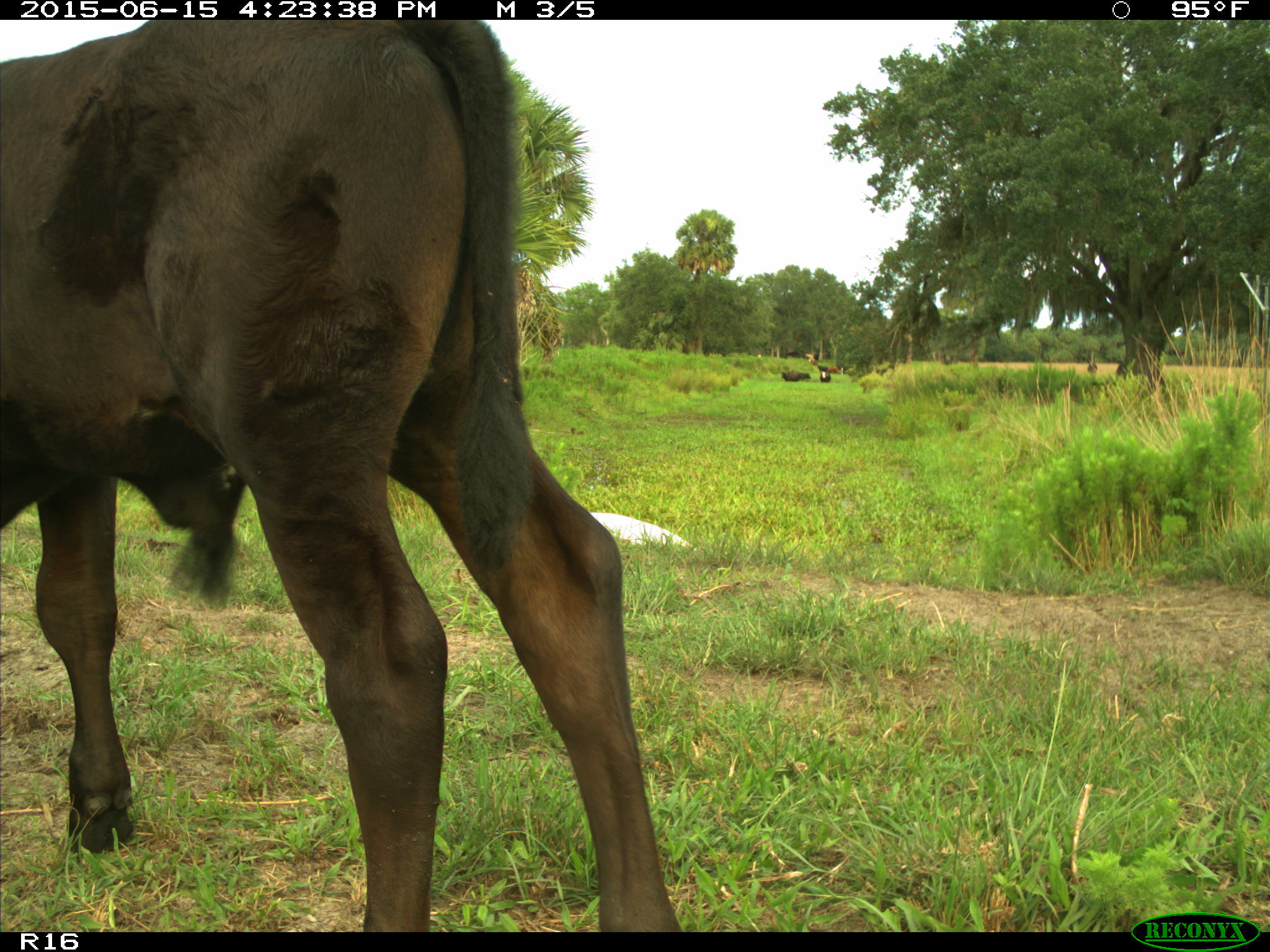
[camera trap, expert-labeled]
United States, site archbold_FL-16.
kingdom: Animalia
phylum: Chordata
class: Mammalia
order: Artiodactyla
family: Bovidae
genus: Bos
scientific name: Bos taurus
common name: domestic cow